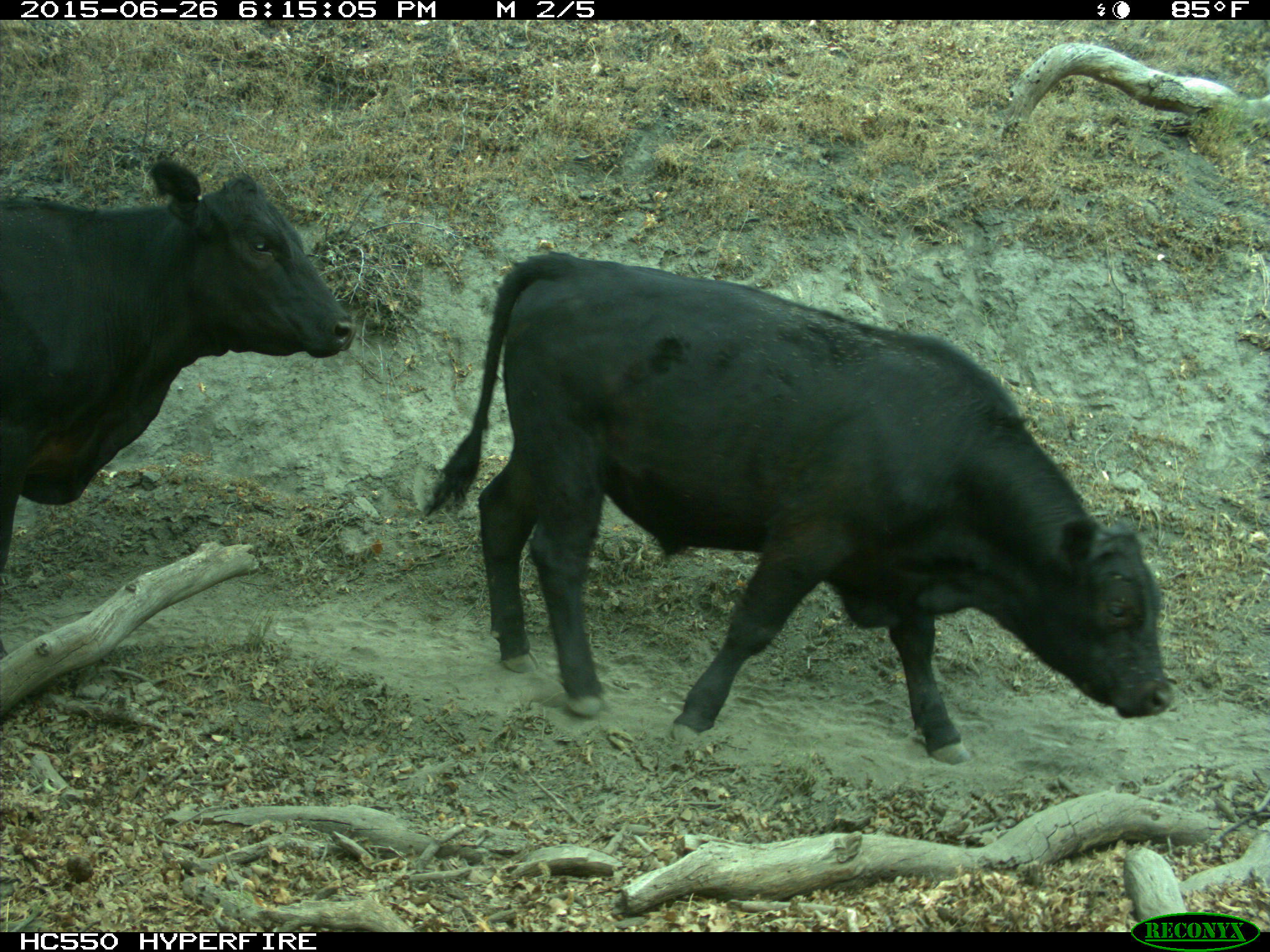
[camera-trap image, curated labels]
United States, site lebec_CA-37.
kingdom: Animalia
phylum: Chordata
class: Mammalia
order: Artiodactyla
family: Bovidae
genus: Bos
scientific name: Bos taurus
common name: domestic cow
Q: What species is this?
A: Bos taurus (domestic cow).